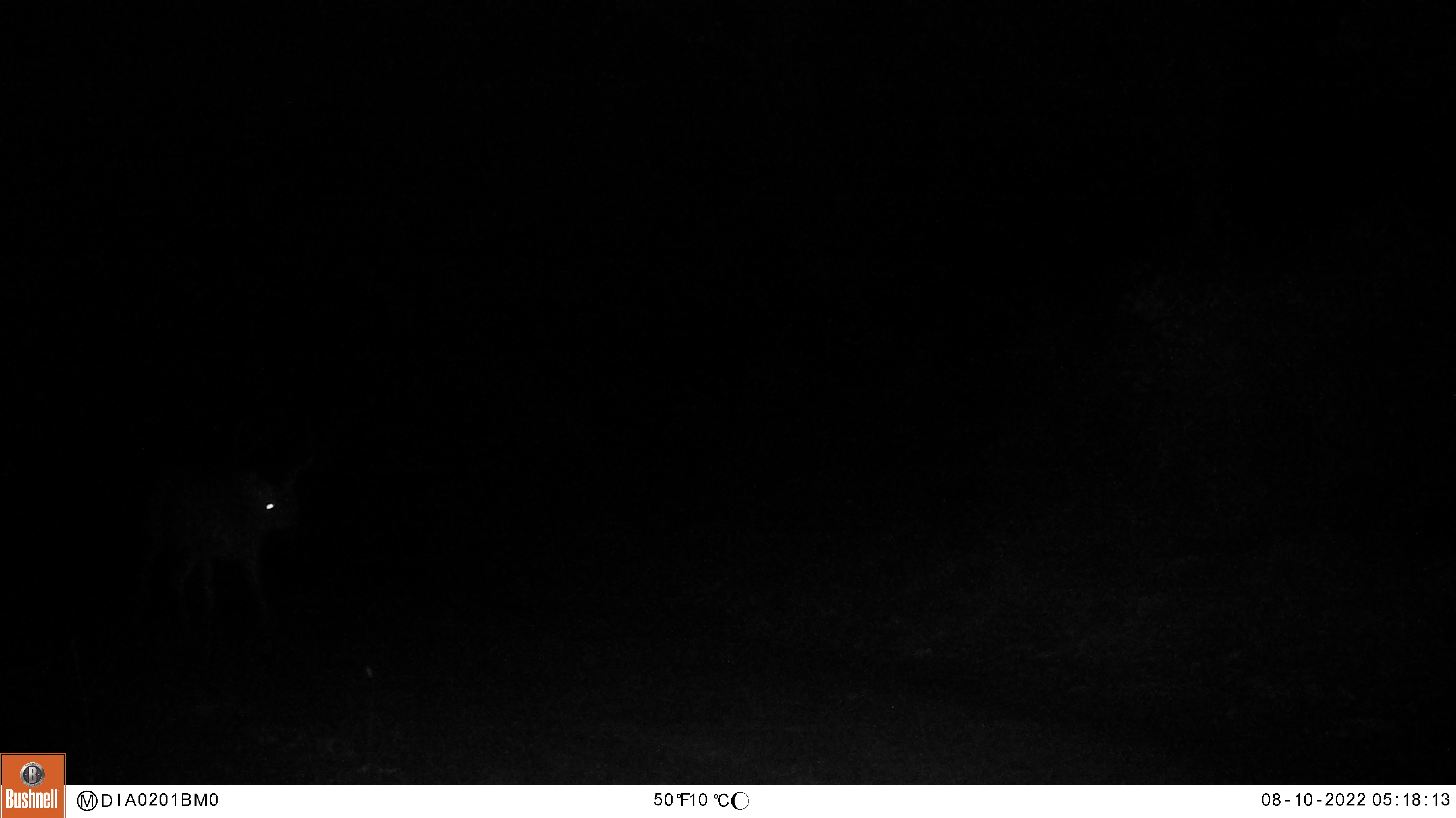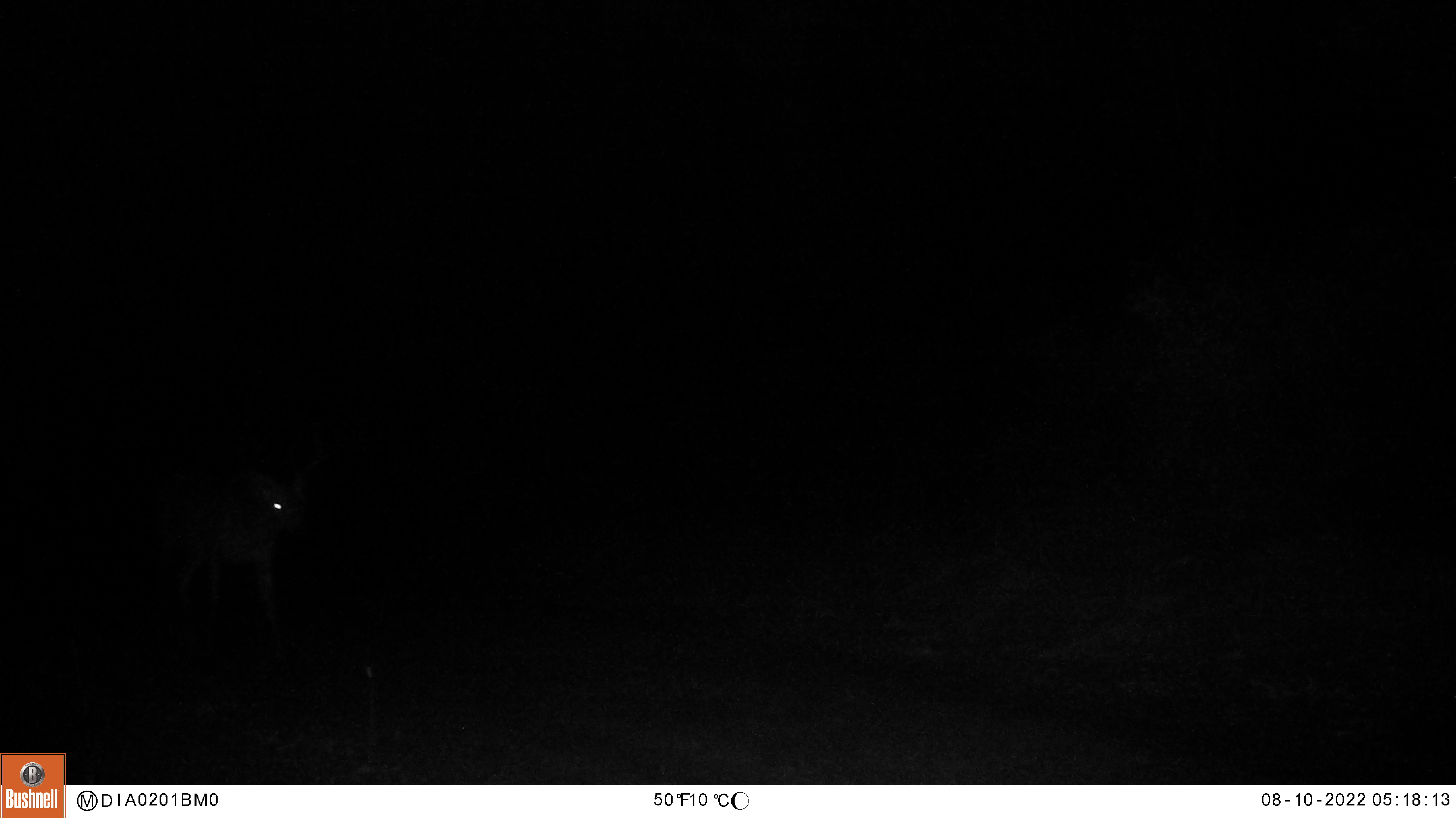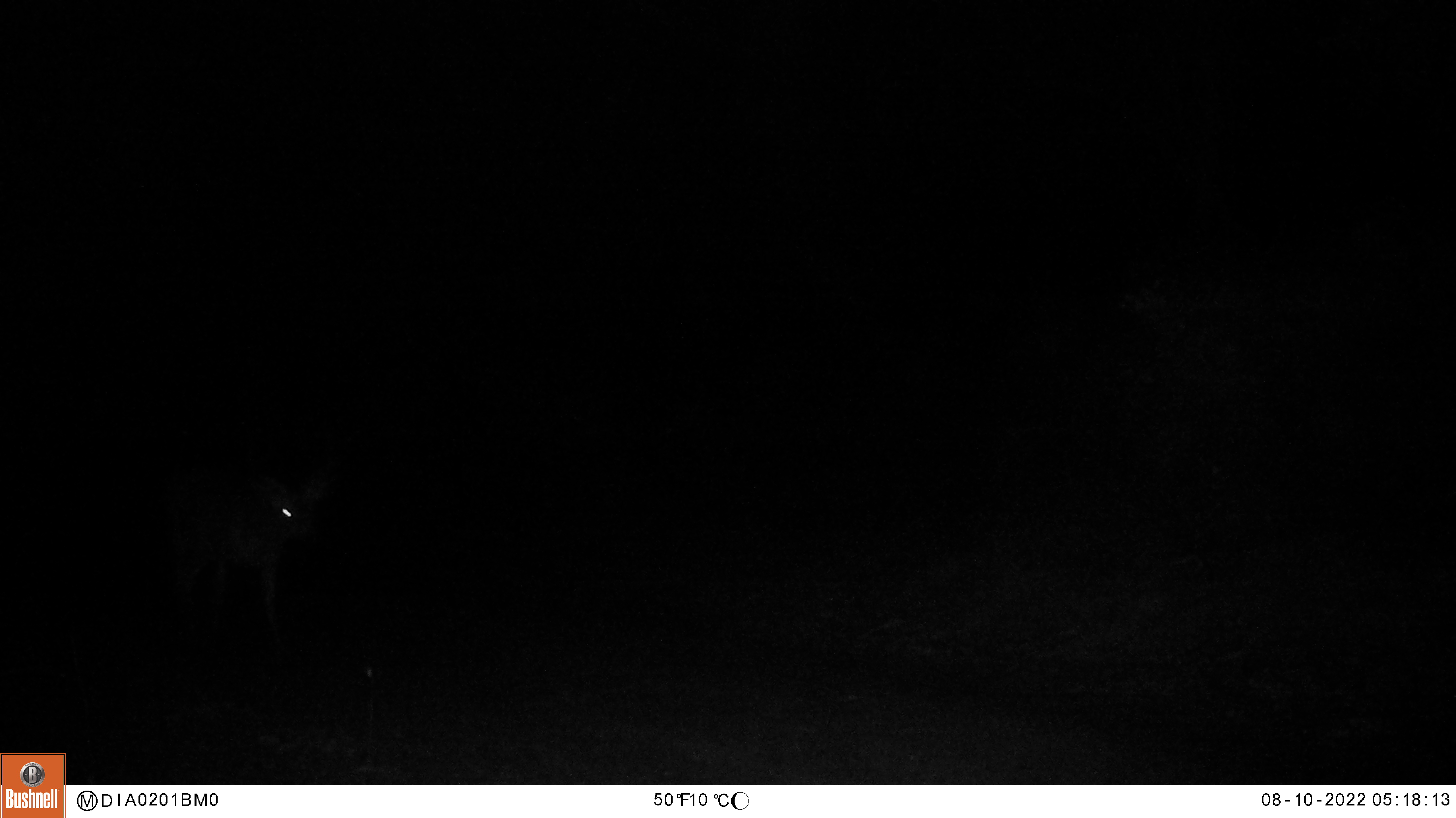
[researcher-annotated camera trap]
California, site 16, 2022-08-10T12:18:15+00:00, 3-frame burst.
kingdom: Animalia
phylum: Chordata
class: Mammalia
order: Artiodactyla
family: Cervidae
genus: Odocoileus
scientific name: Odocoileus hemionus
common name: mule deer